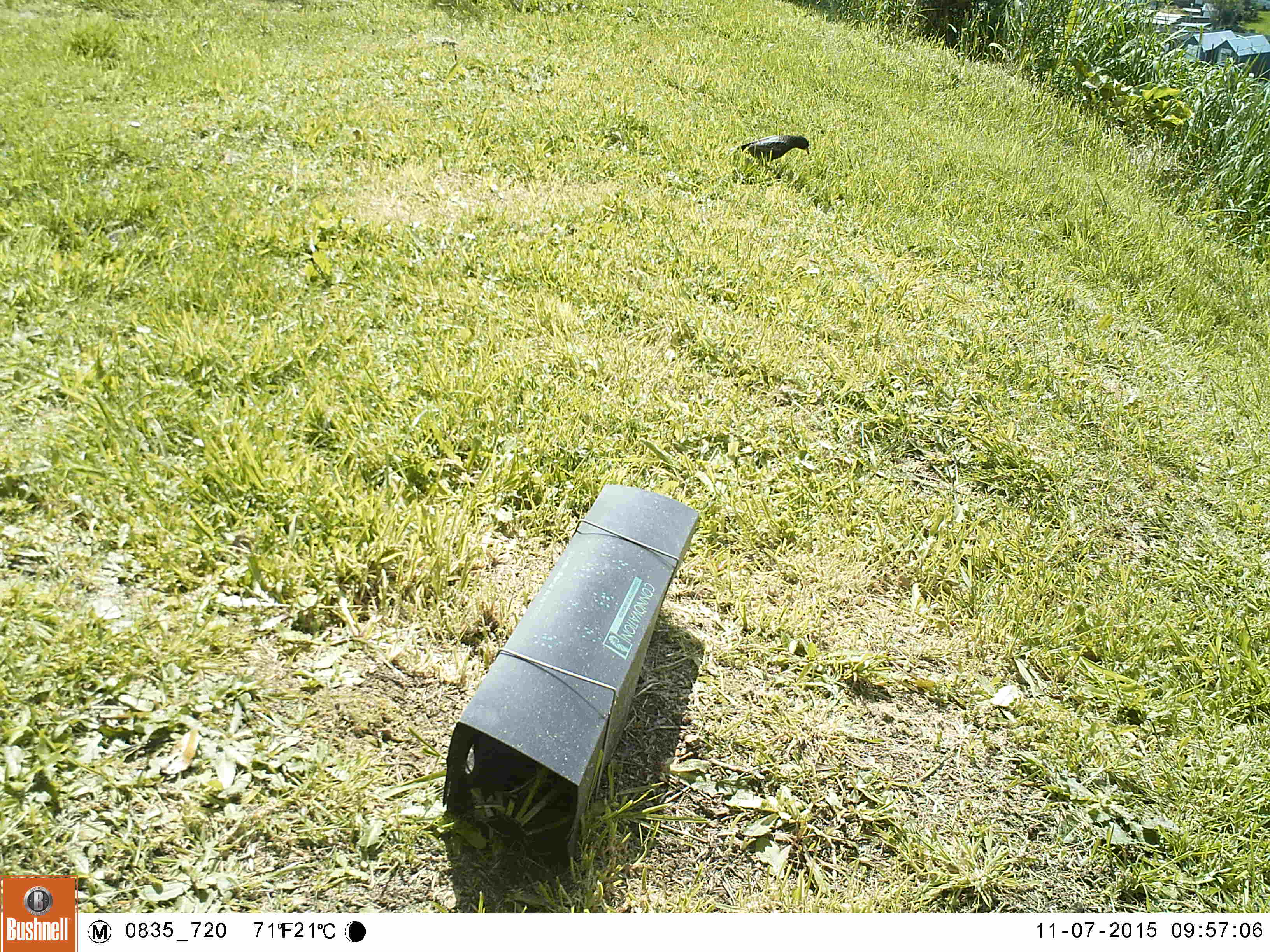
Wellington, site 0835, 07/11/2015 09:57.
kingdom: Animalia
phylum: Chordata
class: Aves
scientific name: Aves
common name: bird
Bird (Aves).